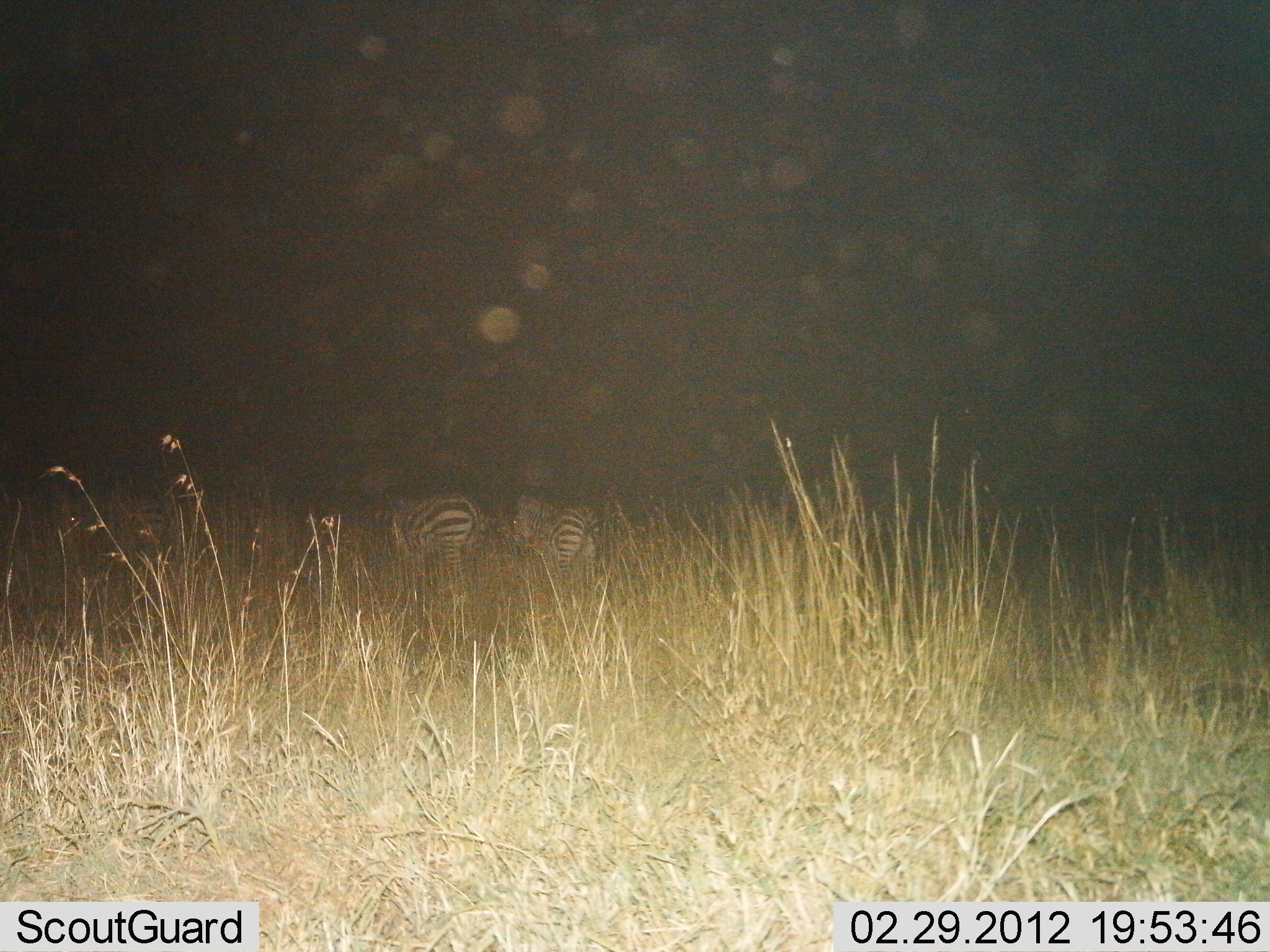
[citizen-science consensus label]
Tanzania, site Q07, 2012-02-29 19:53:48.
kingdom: Animalia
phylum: Chordata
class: Mammalia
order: Perissodactyla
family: Equidae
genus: Equus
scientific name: Equus quagga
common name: plains zebra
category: zebra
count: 2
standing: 60%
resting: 0%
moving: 33%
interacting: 7%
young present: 0%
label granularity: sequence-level